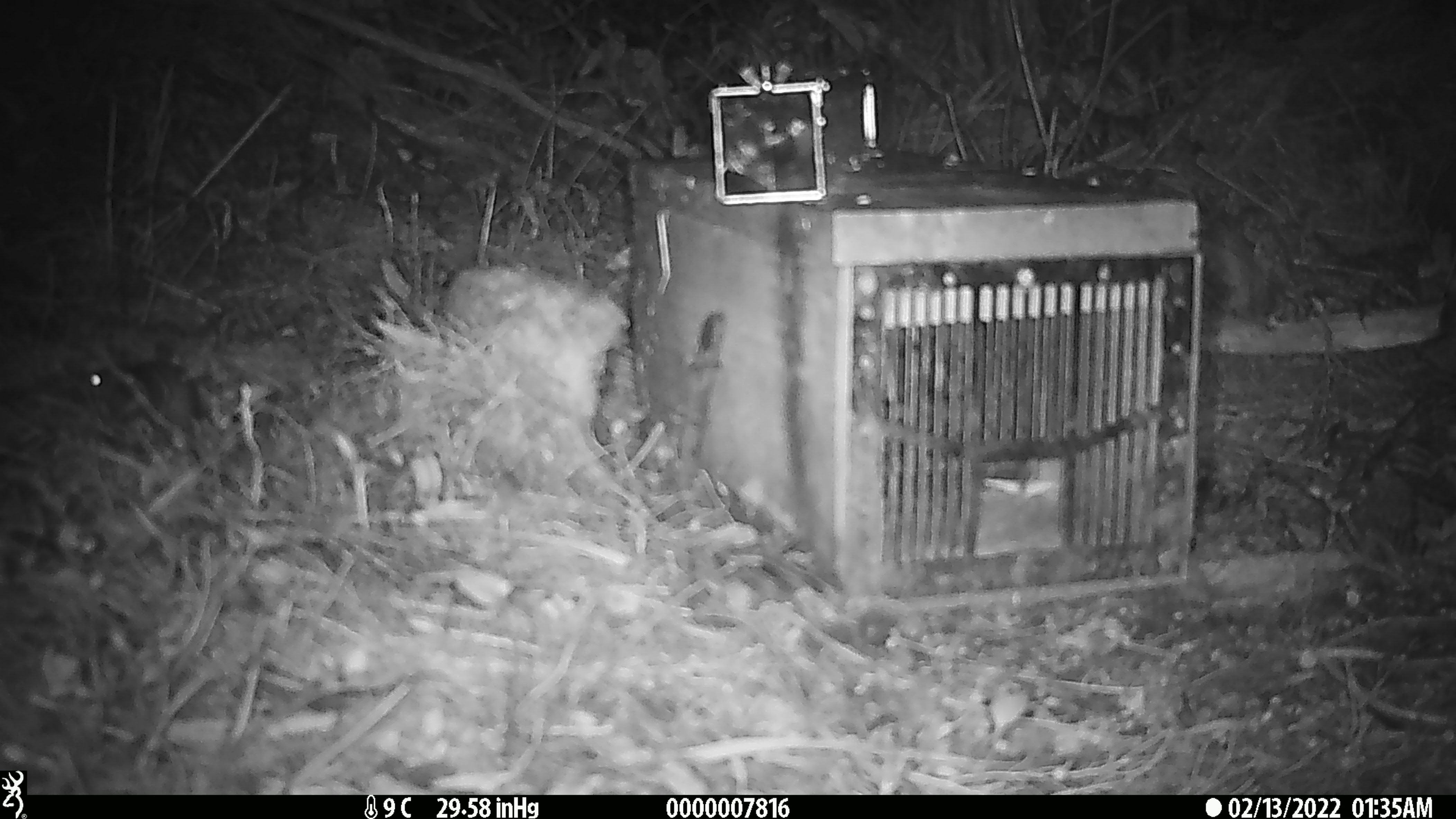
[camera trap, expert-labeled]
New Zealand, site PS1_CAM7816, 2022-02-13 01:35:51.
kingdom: Animalia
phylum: Chordata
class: Mammalia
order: Rodentia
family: Muridae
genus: Mus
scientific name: Mus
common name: mouse